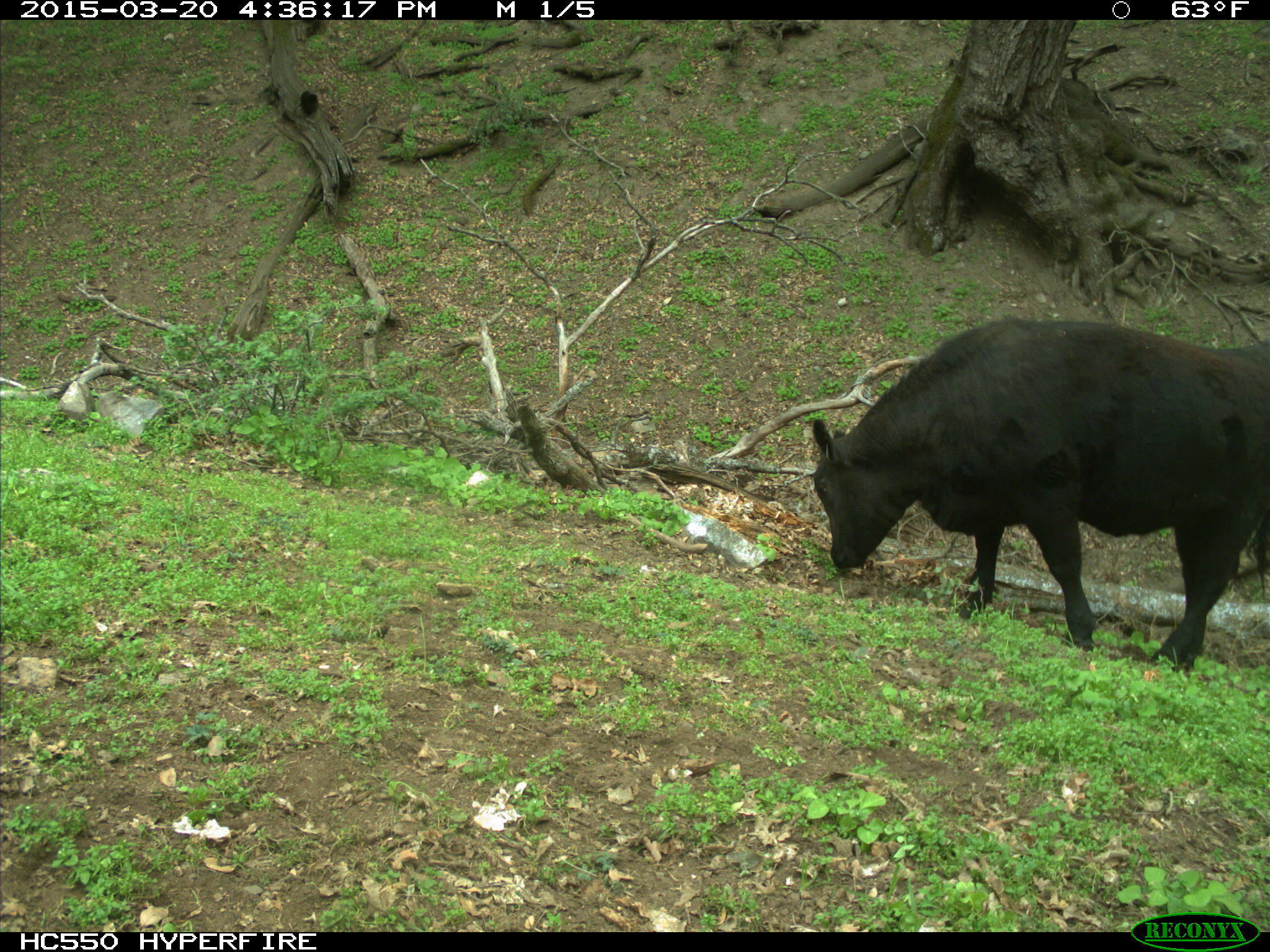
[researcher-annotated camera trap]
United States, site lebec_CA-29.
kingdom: Animalia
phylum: Chordata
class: Mammalia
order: Artiodactyla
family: Bovidae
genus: Bos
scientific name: Bos taurus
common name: domestic cow